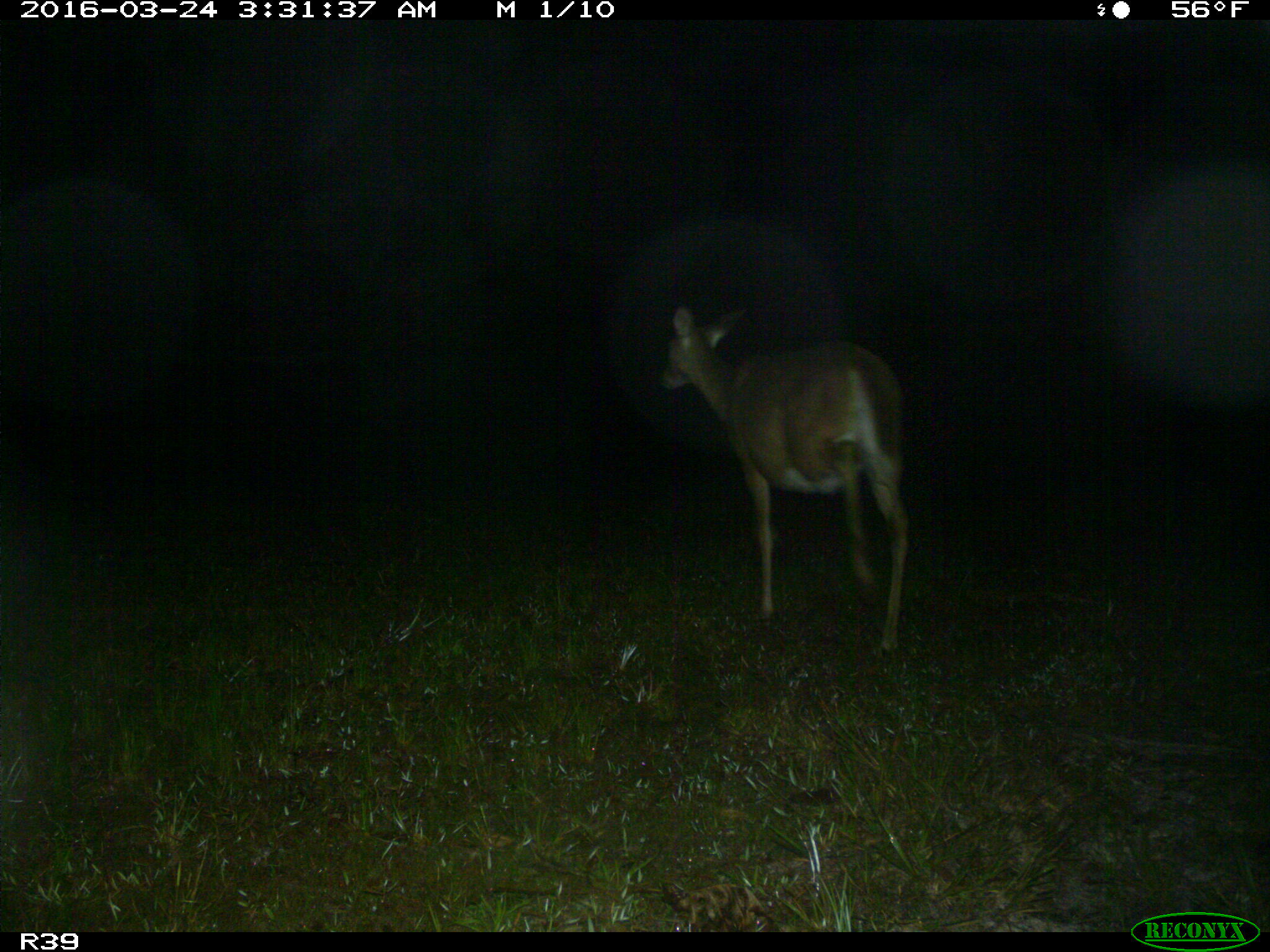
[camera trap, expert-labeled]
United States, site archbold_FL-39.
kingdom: Animalia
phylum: Chordata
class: Mammalia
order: Artiodactyla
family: Cervidae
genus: Odocoileus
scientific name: Odocoileus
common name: deer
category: unidentified deer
Unidentified deer (deer) (Odocoileus).